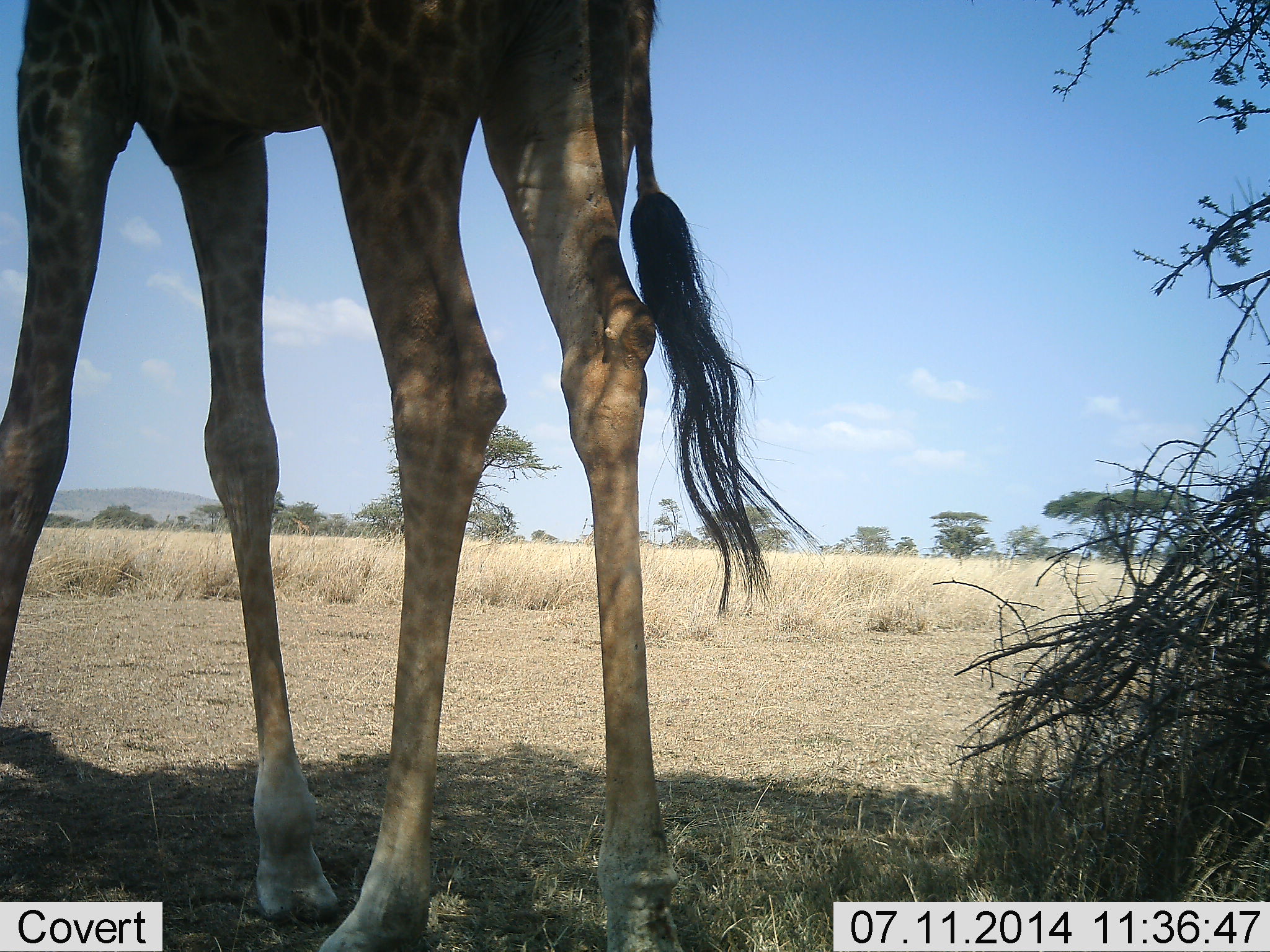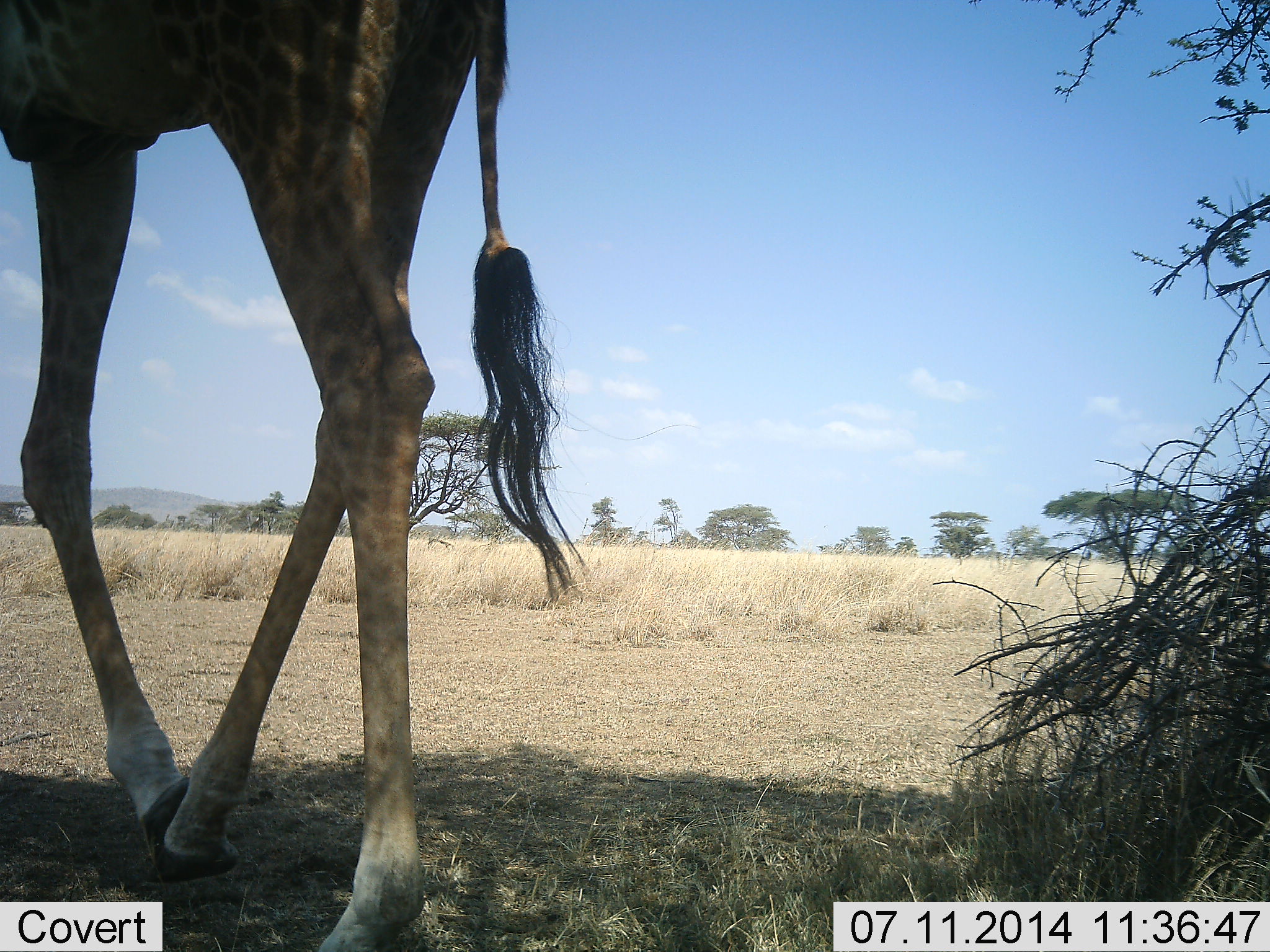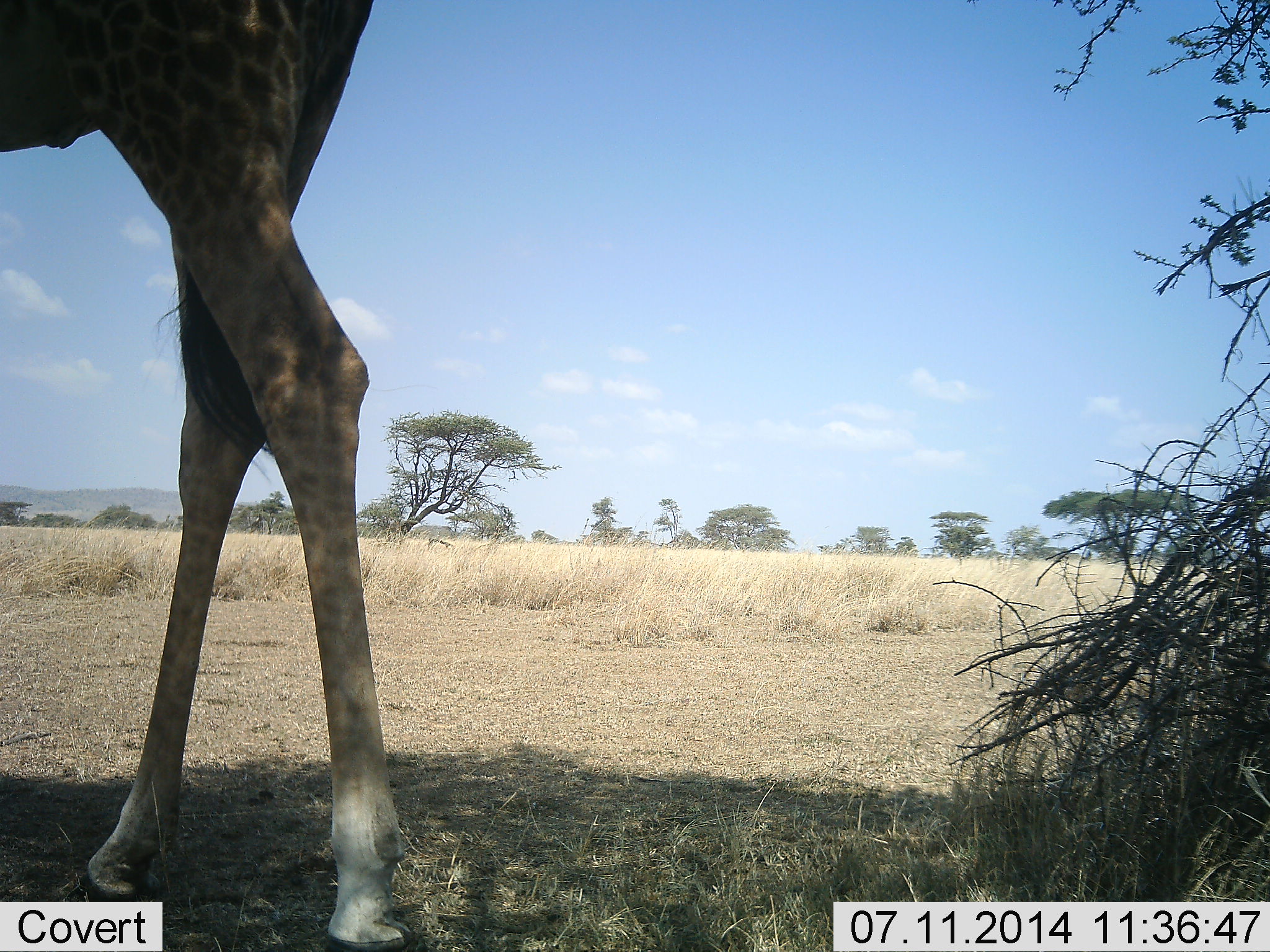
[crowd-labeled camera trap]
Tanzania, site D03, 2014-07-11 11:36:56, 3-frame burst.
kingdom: Animalia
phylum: Chordata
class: Mammalia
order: Artiodactyla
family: Giraffidae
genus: Giraffa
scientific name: Giraffa camelopardalis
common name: giraffe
Giraffe (Giraffa camelopardalis), count 1. Behavior (volunteer vote fractions): standing 10%, resting 0%, moving 90%, interacting 0%. Young present (vote fraction): 0%. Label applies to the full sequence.